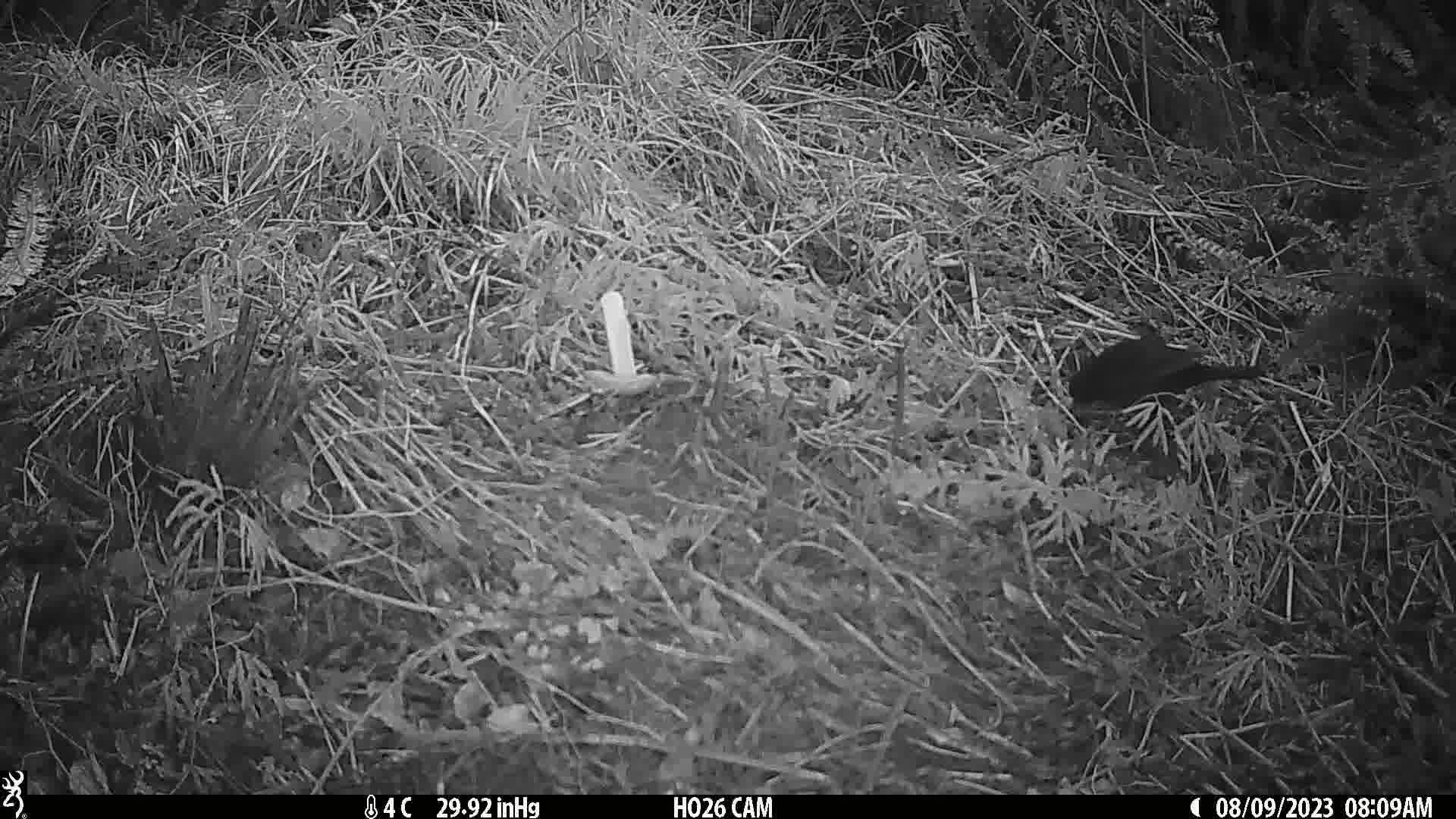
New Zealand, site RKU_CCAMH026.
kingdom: Animalia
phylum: Chordata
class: Aves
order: Passeriformes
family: Turdidae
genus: Turdus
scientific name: Turdus merula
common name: eurasian blackbird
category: blackbird